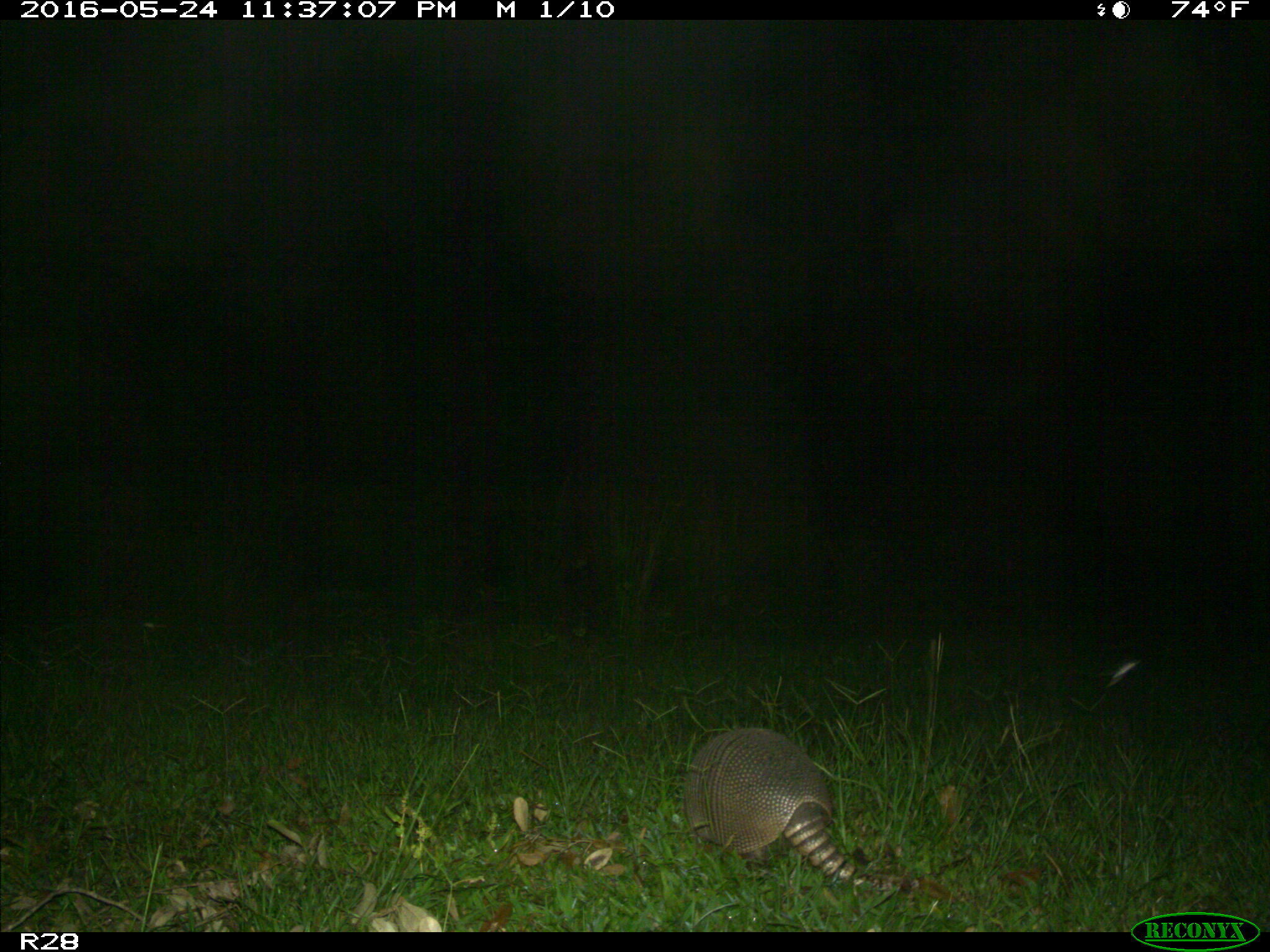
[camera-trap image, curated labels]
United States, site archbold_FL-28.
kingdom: Animalia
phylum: Chordata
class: Mammalia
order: Cingulata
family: Dasypodidae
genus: Dasypus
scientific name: Dasypus novemcinctus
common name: nine-banded armadillo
Dasypus novemcinctus (nine-banded armadillo).